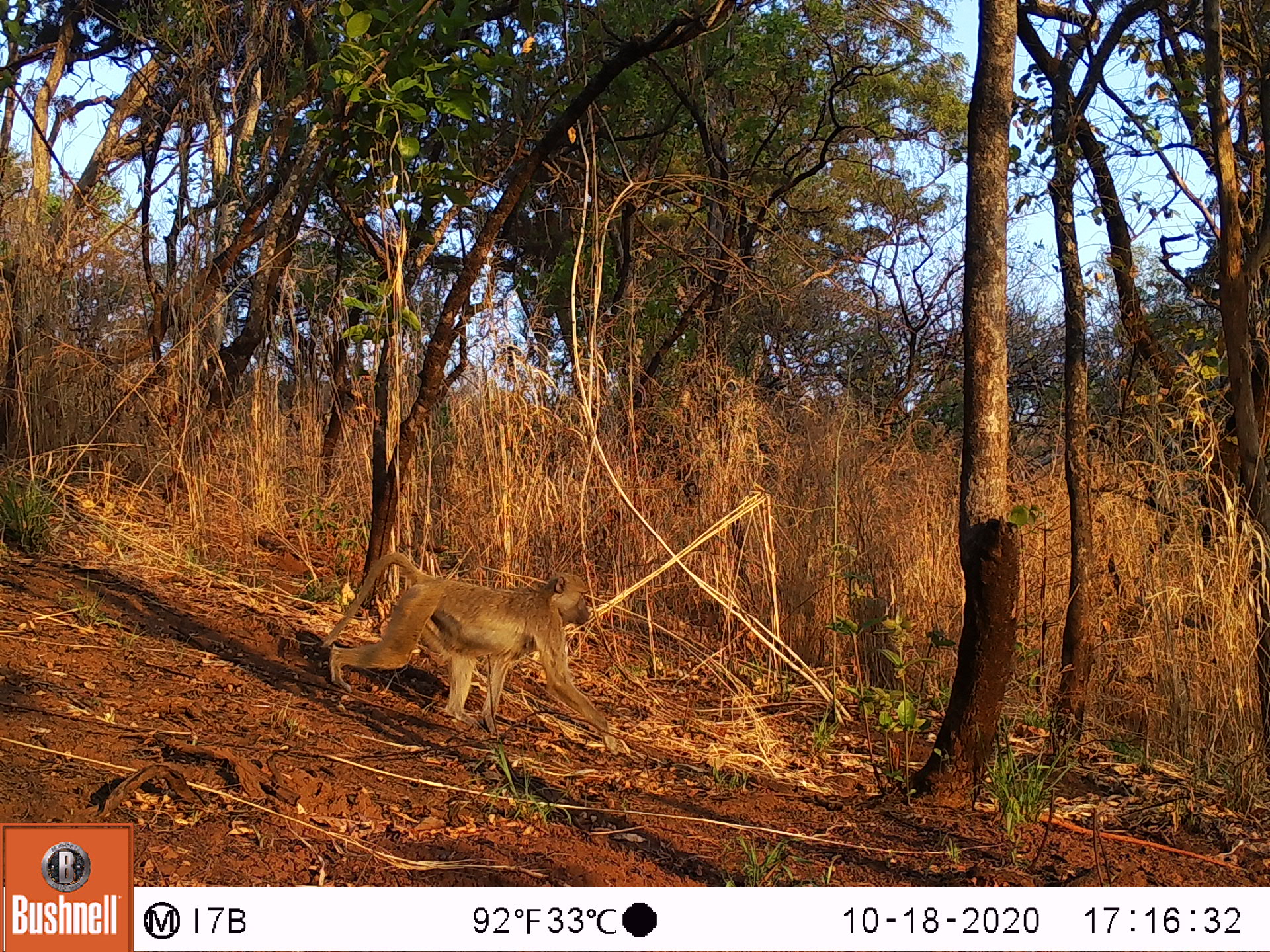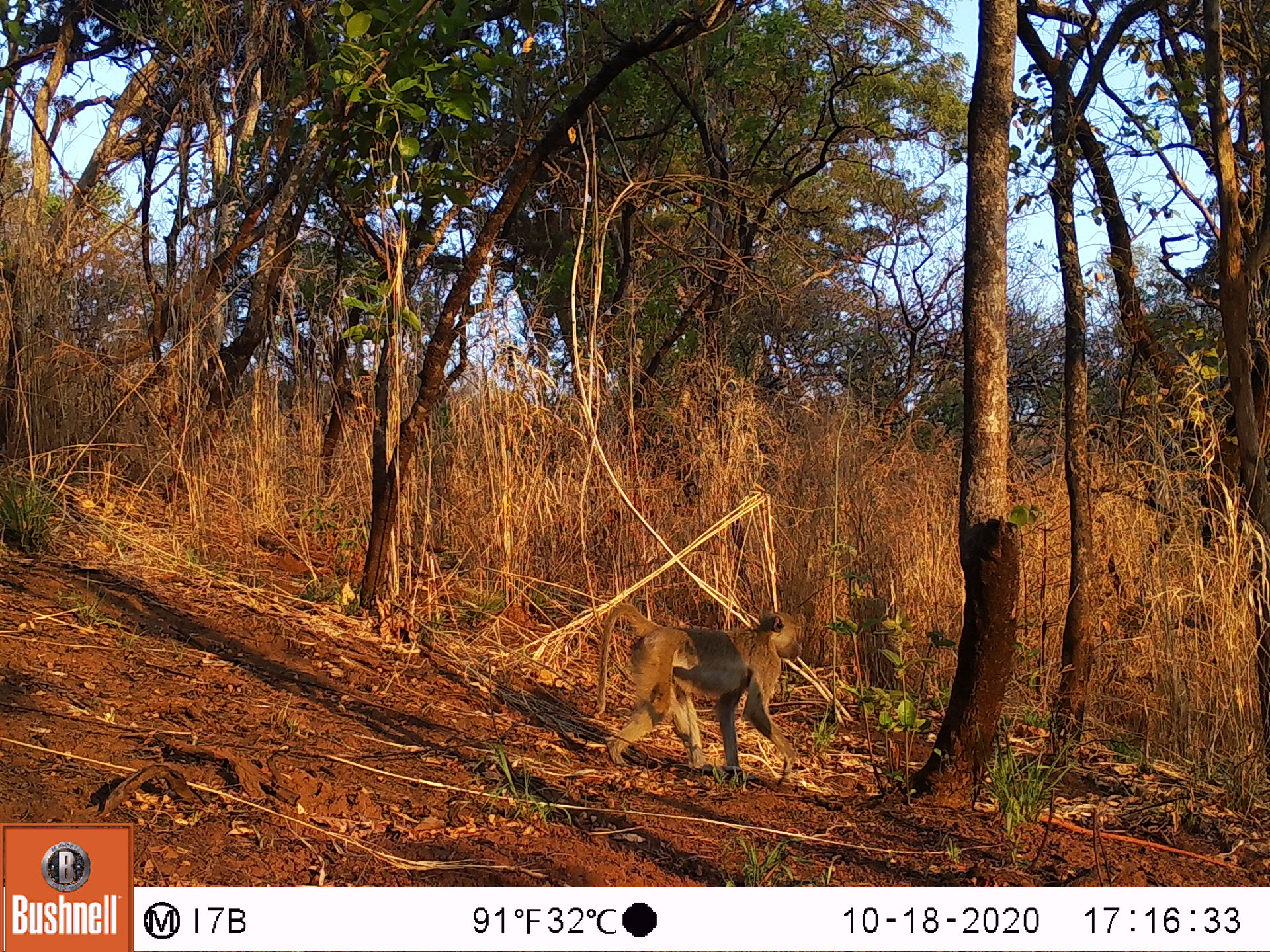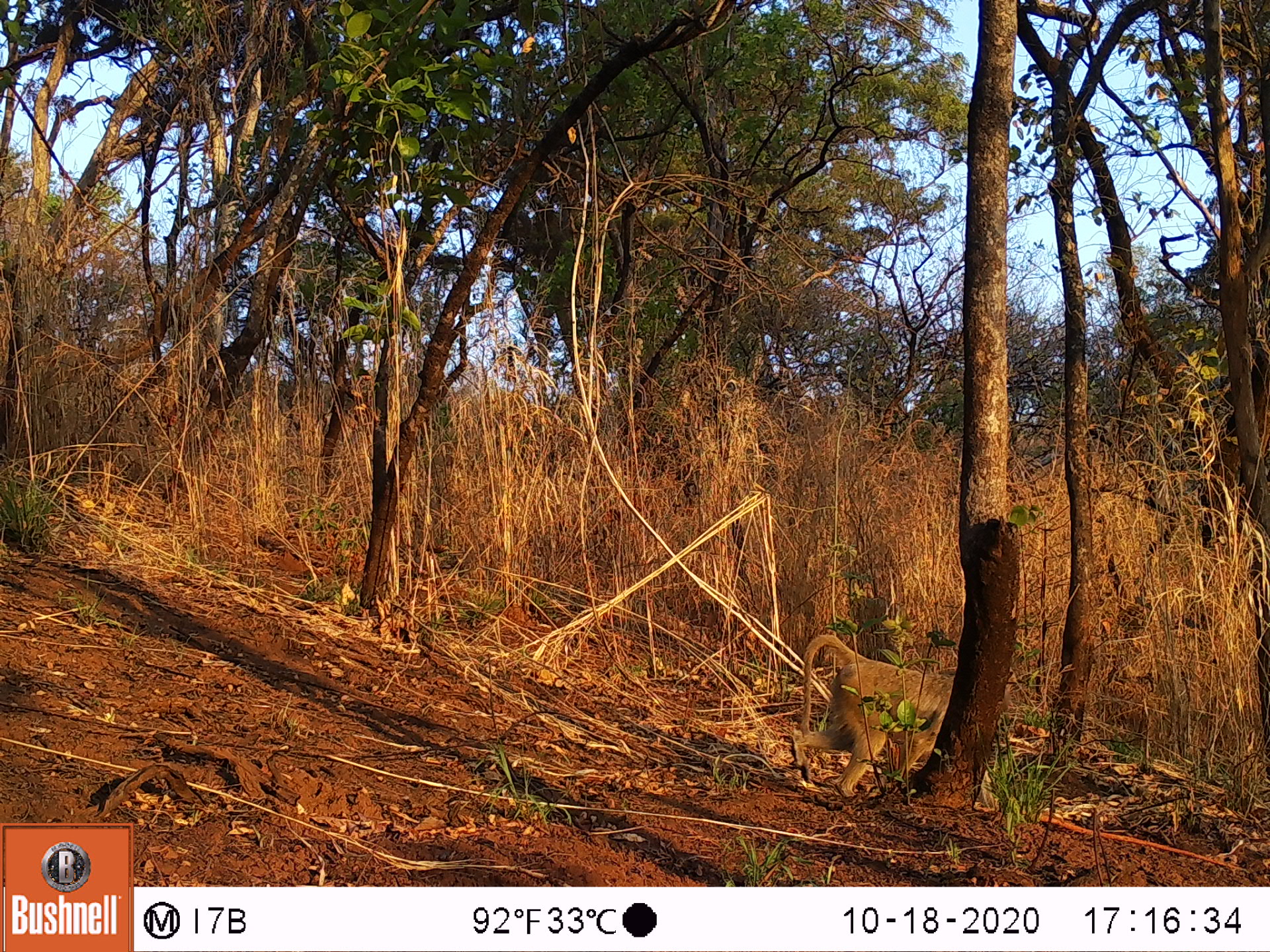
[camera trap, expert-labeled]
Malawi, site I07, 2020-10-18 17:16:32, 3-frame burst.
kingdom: Animalia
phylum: Chordata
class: Mammalia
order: Primates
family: Cercopithecidae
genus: Papio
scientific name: Papio cynocephalus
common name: yellow baboon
Yellow baboon (Papio cynocephalus), count 1.